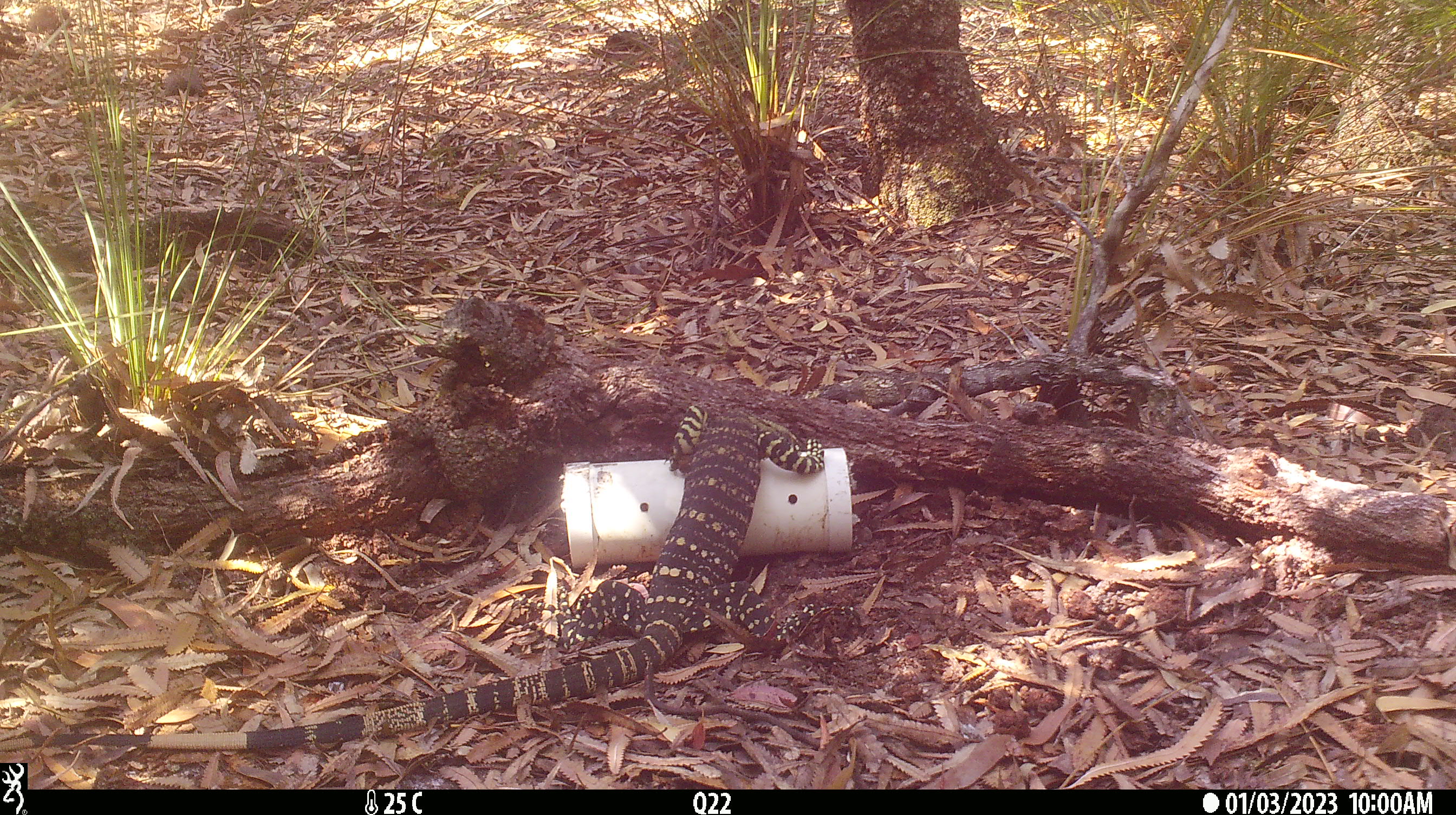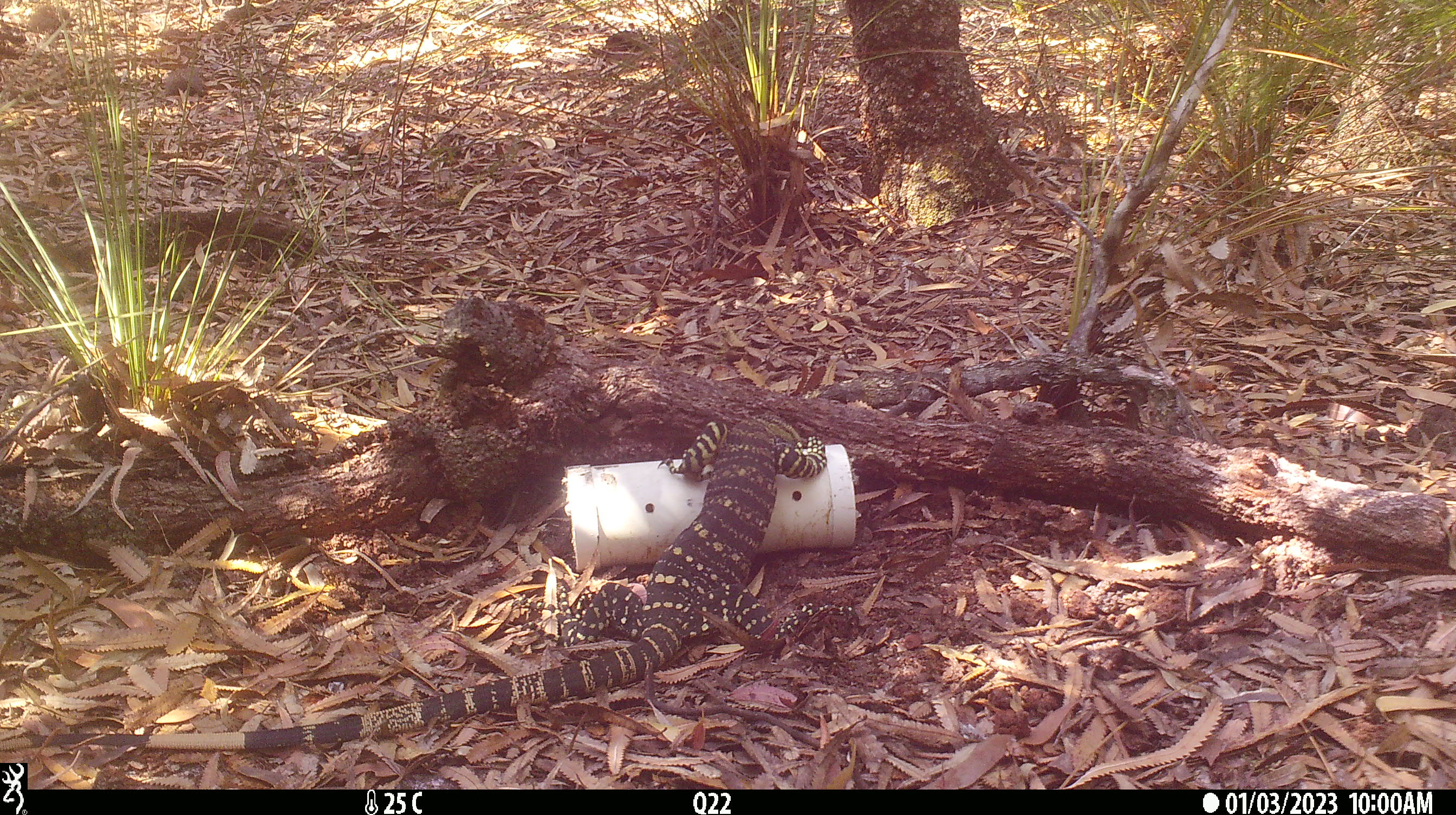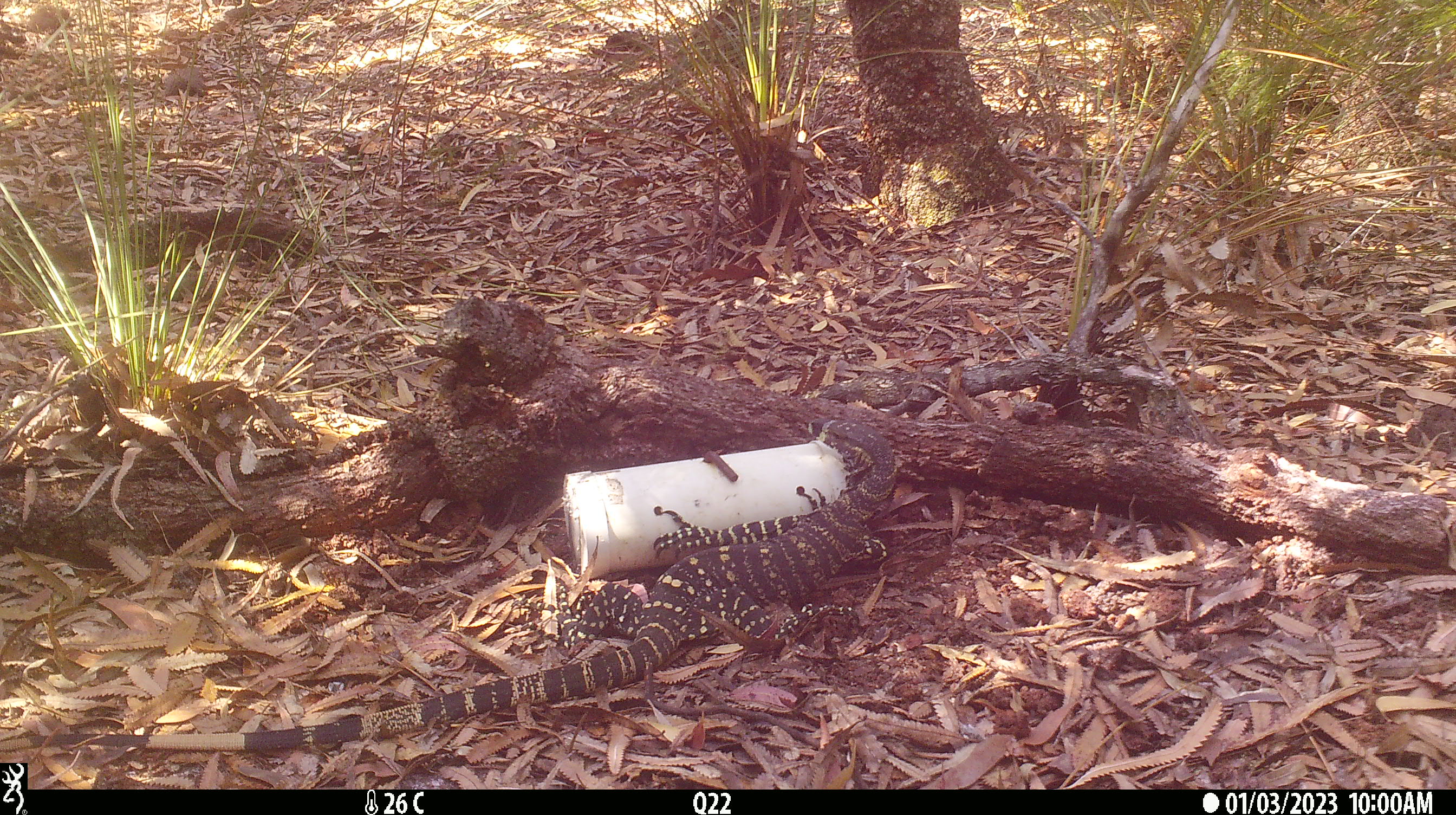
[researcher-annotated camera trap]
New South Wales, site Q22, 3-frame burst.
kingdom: Animalia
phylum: Chordata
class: Reptilia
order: Squamata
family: Varanidae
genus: Varanus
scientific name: Varanus varius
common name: lace monitor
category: goanna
Goanna (lace monitor) (Varanus varius).